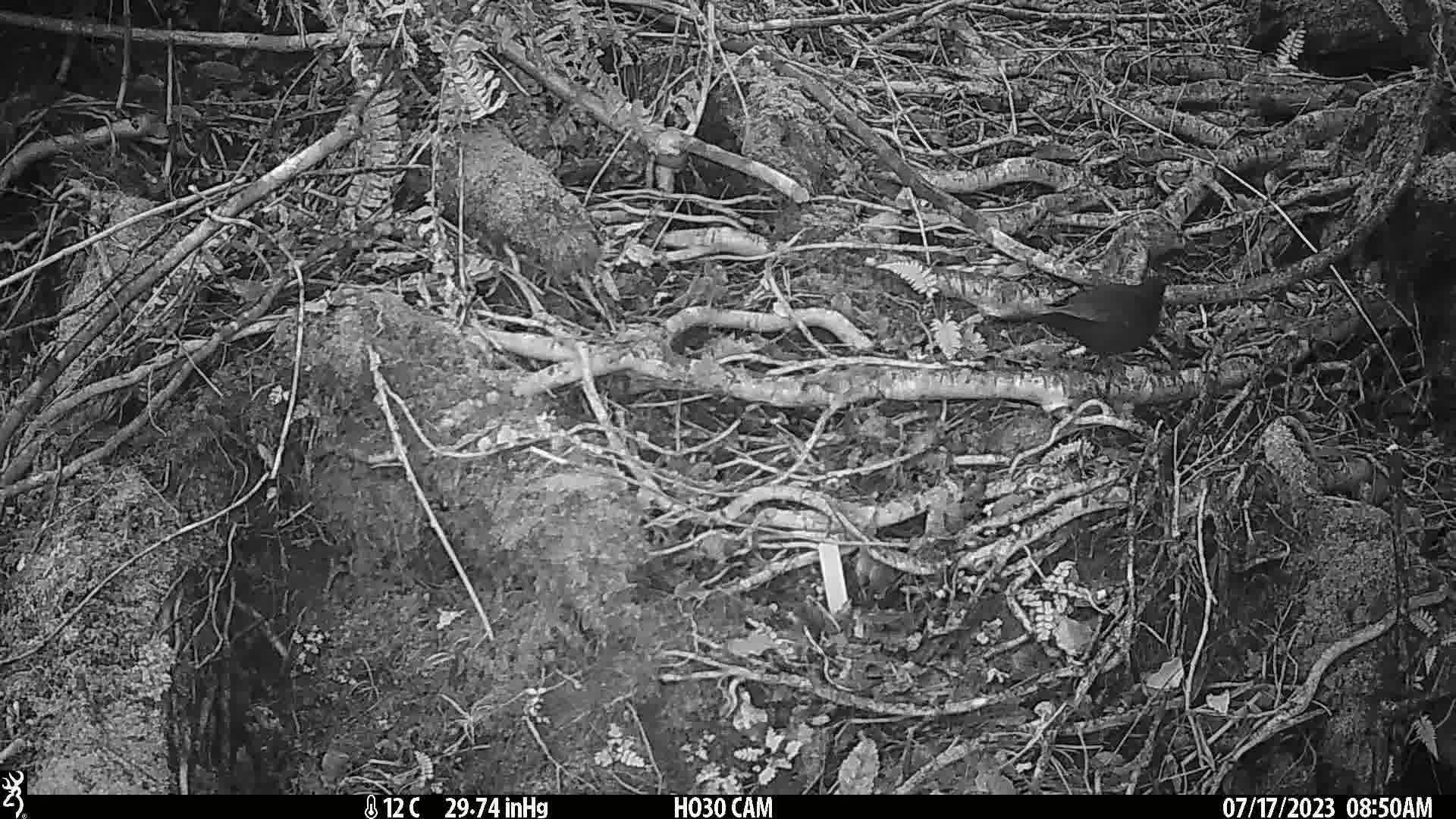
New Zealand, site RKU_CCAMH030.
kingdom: Animalia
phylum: Chordata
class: Aves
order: Passeriformes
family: Turdidae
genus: Turdus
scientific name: Turdus merula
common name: eurasian blackbird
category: blackbird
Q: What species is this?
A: Blackbird (eurasian blackbird) (Turdus merula).